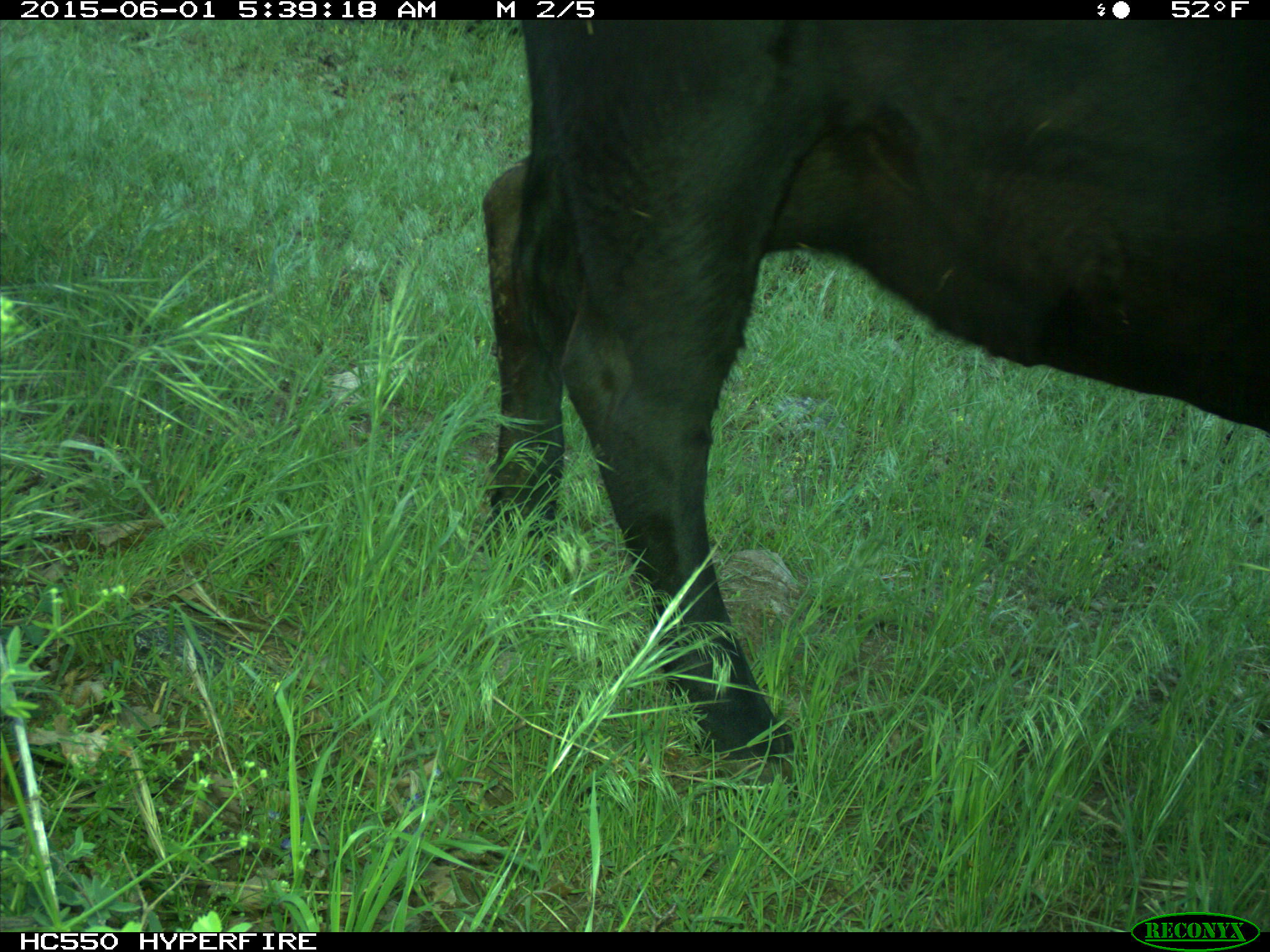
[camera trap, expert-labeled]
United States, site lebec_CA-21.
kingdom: Animalia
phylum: Chordata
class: Mammalia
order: Artiodactyla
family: Bovidae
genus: Bos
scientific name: Bos taurus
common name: domestic cow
Bos taurus (domestic cow).